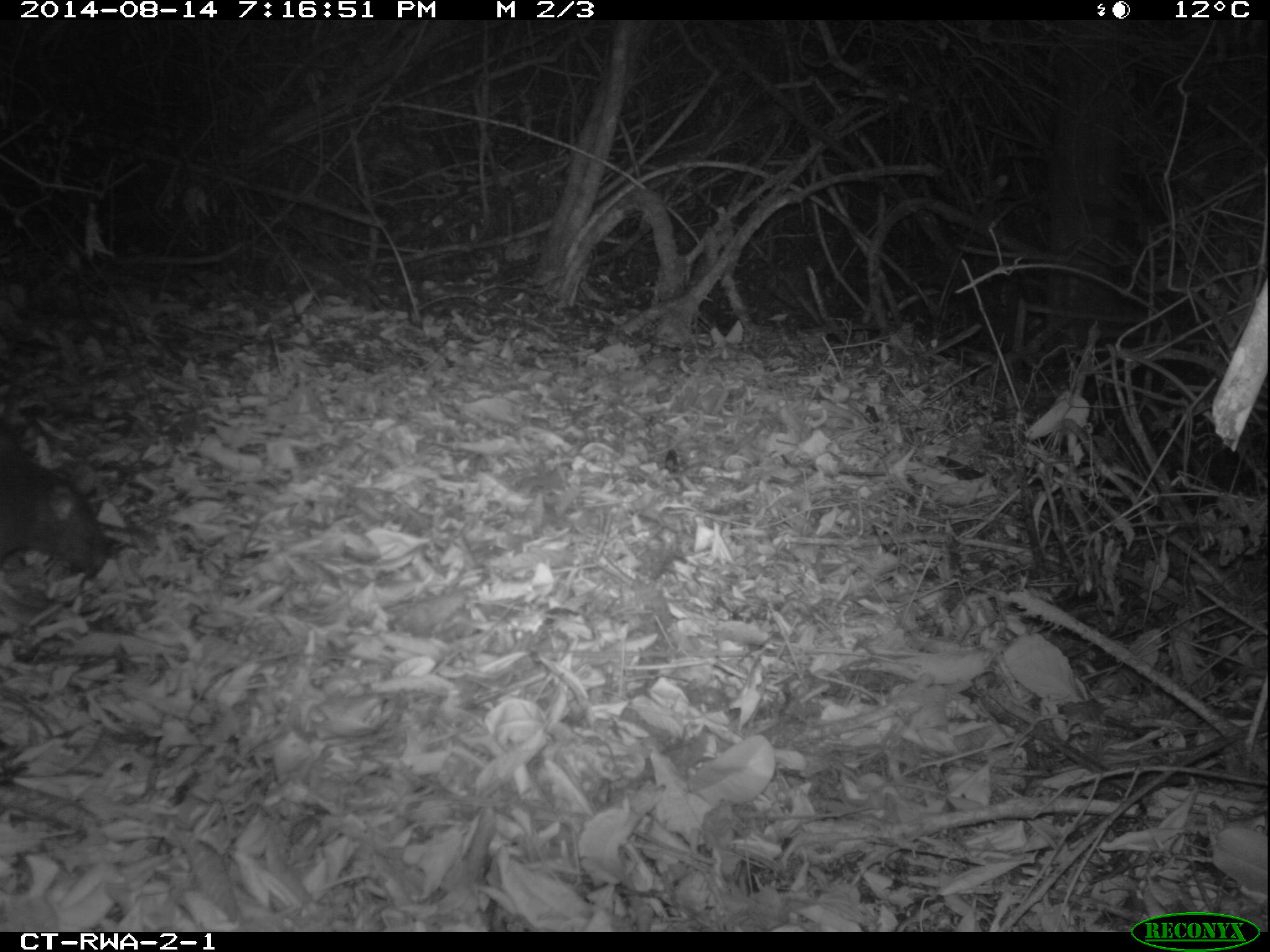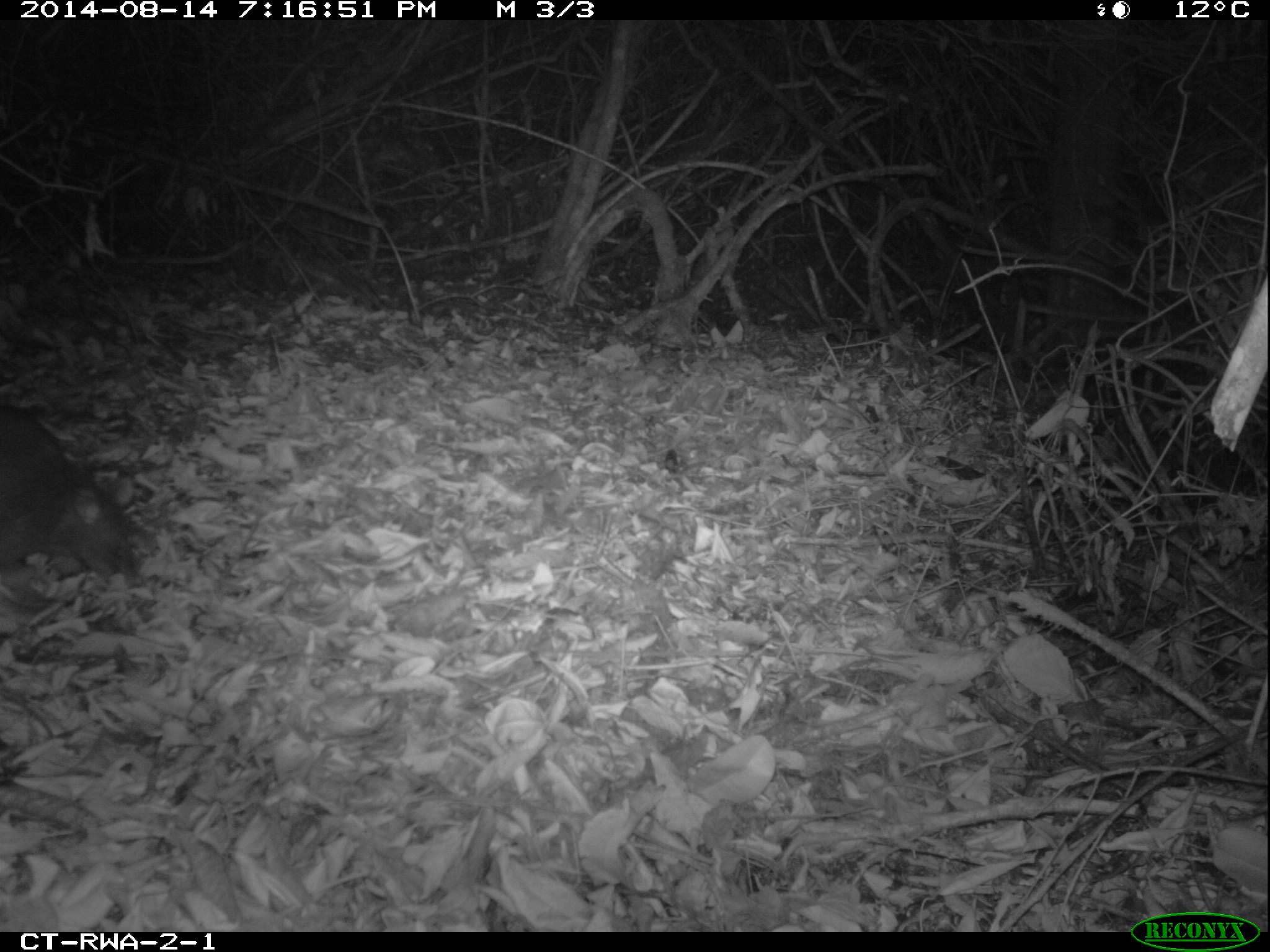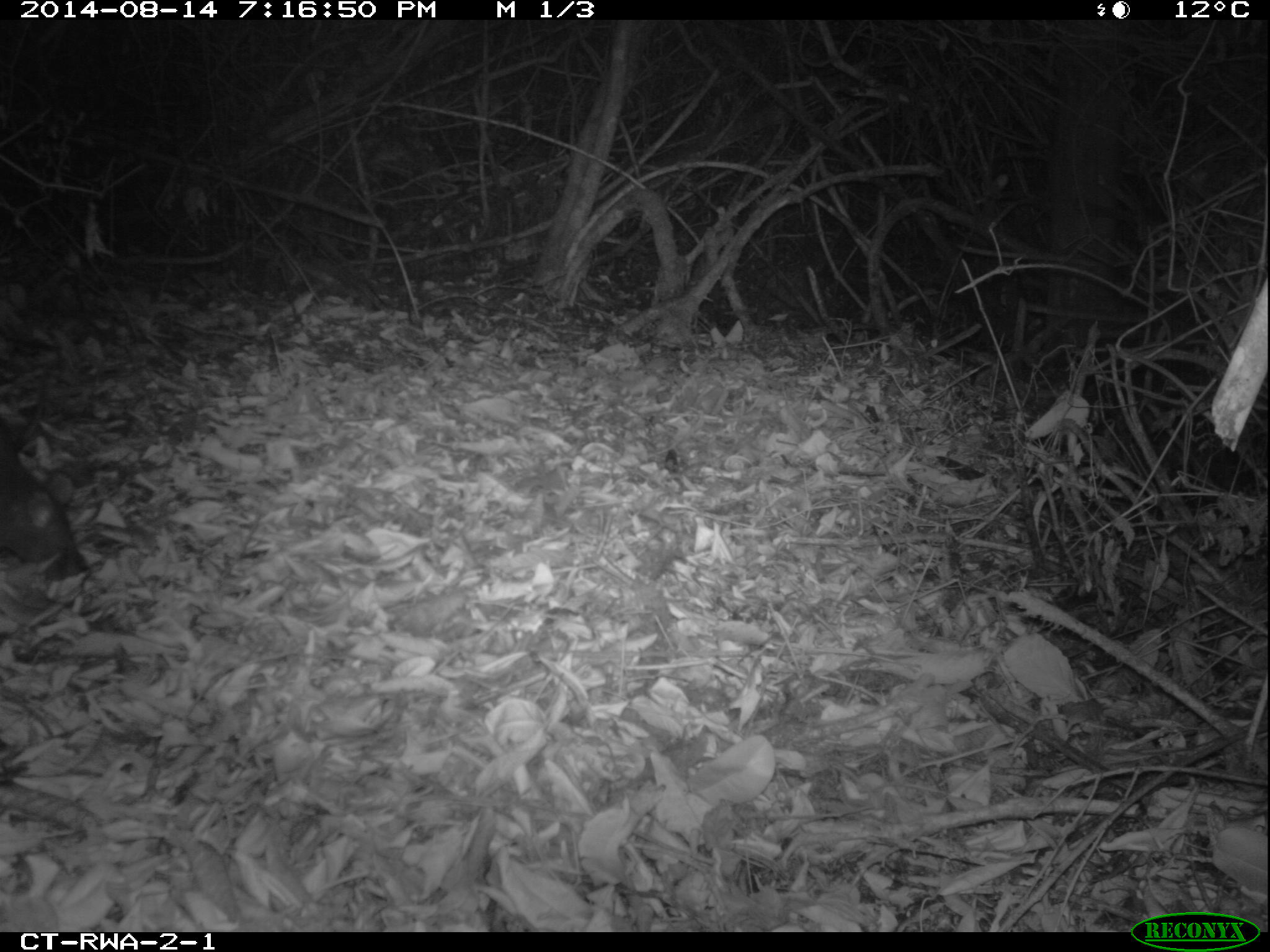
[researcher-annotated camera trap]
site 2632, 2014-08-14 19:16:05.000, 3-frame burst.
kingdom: Animalia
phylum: Chordata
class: Mammalia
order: Rodentia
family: Nesomyidae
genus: Cricetomys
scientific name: Cricetomys gambianus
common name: african giant pouched rat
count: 1